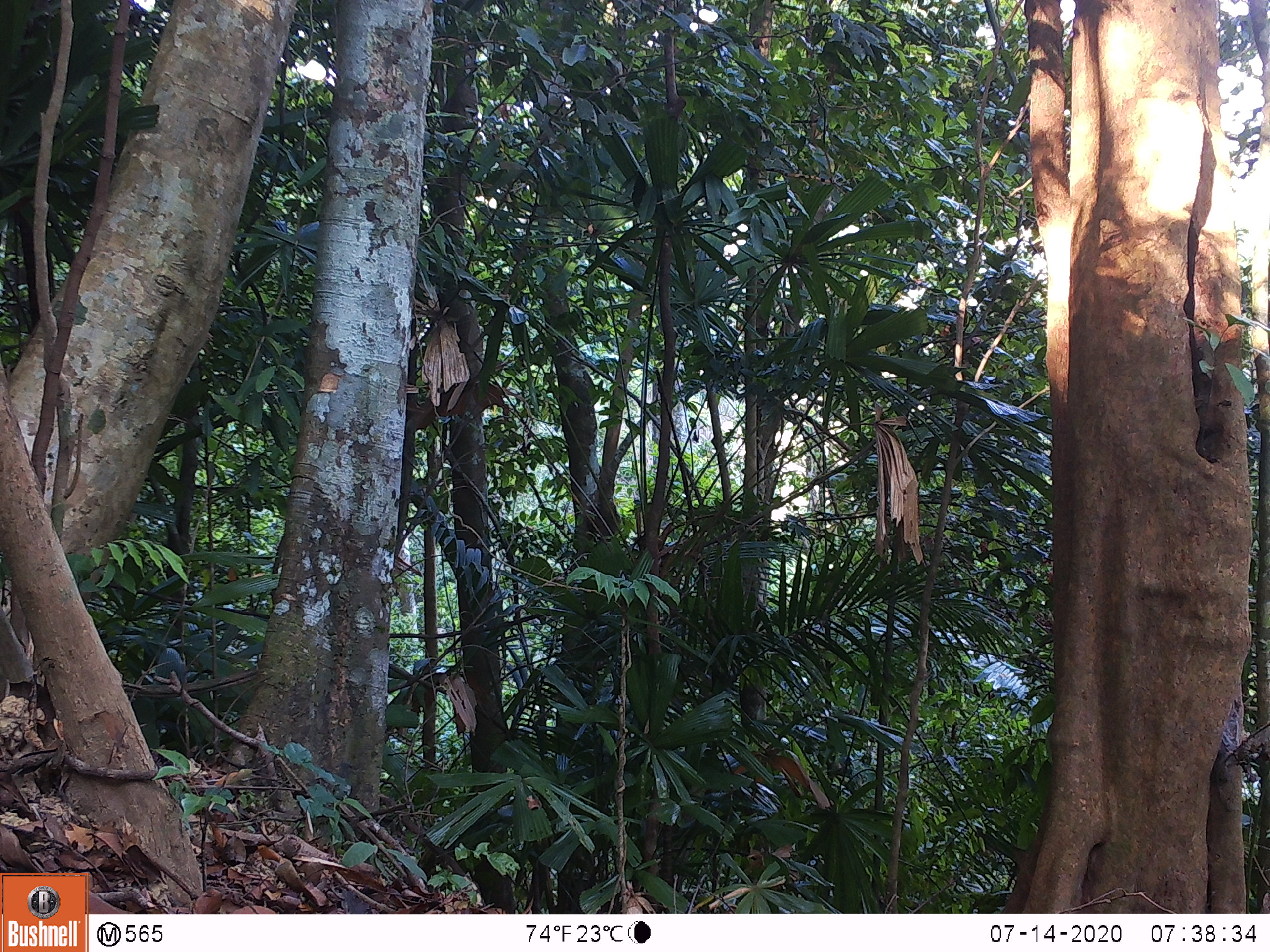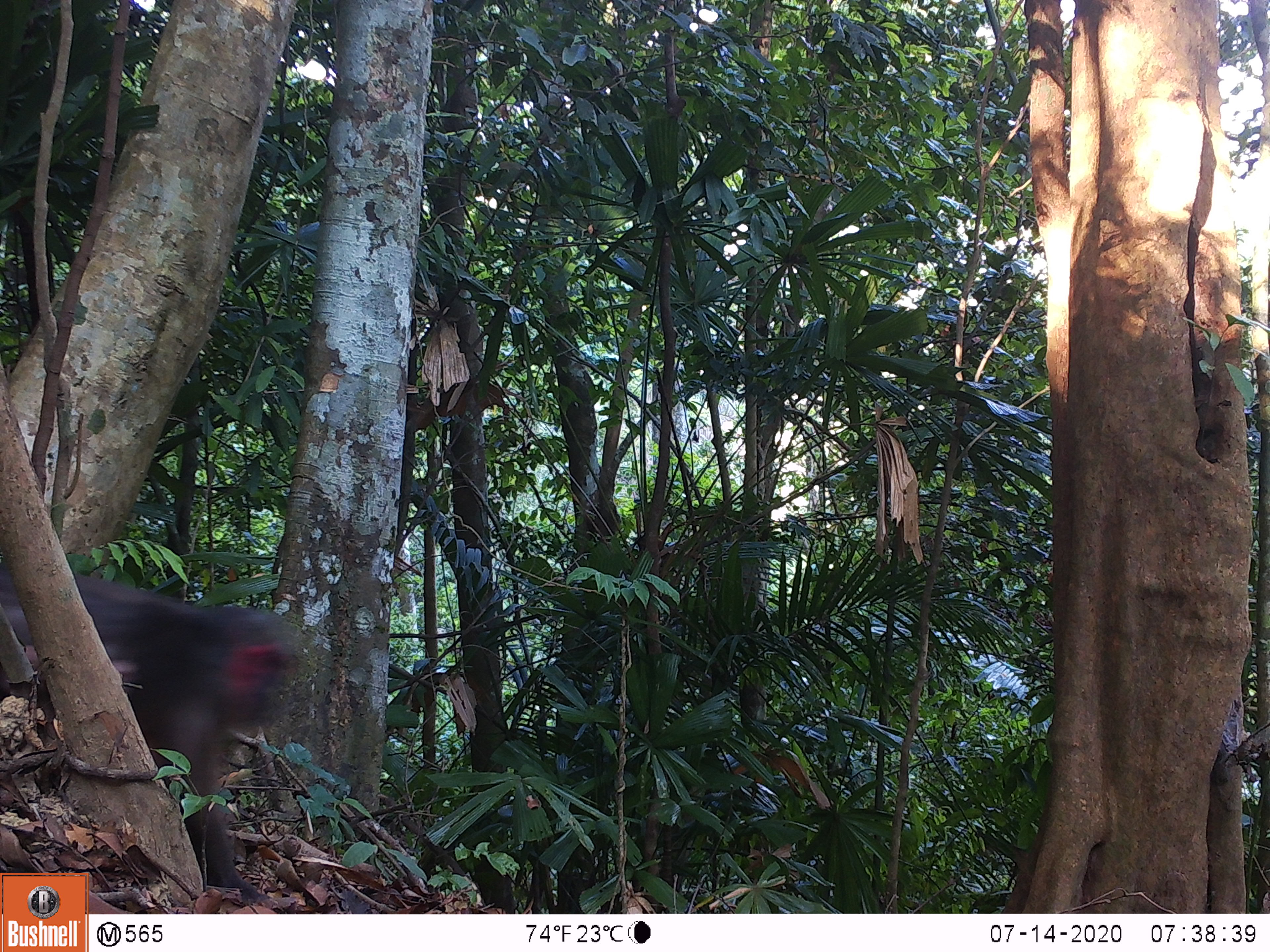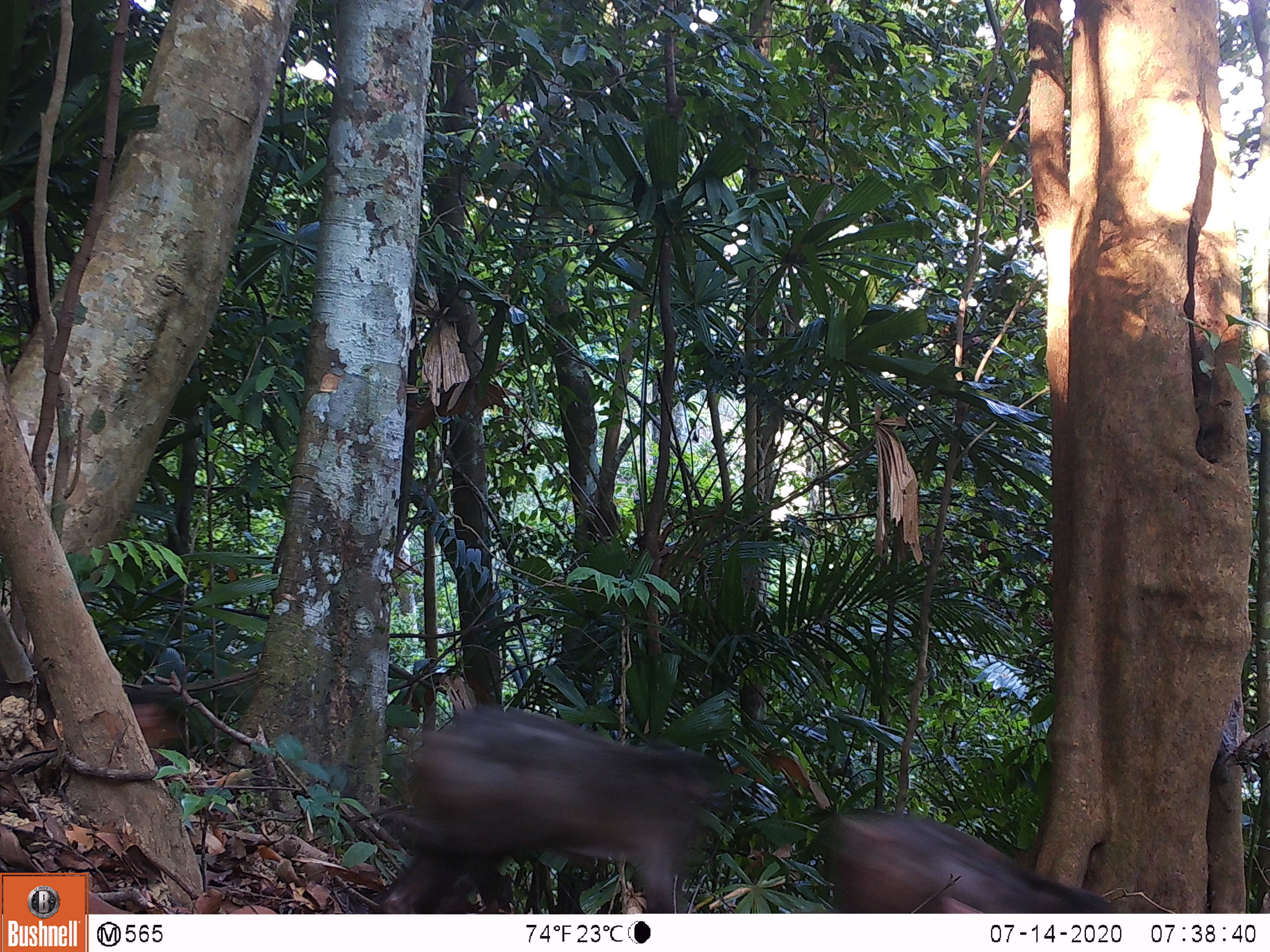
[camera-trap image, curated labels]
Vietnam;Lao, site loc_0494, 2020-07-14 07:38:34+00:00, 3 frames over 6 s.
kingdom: Animalia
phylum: Chordata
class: Mammalia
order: Primates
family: Cercopithecidae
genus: Macaca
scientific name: Macaca arctoides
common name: stump-tailed macaque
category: stump tailed macaque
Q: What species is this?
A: Stump tailed macaque (stump-tailed macaque) (Macaca arctoides).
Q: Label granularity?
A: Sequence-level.